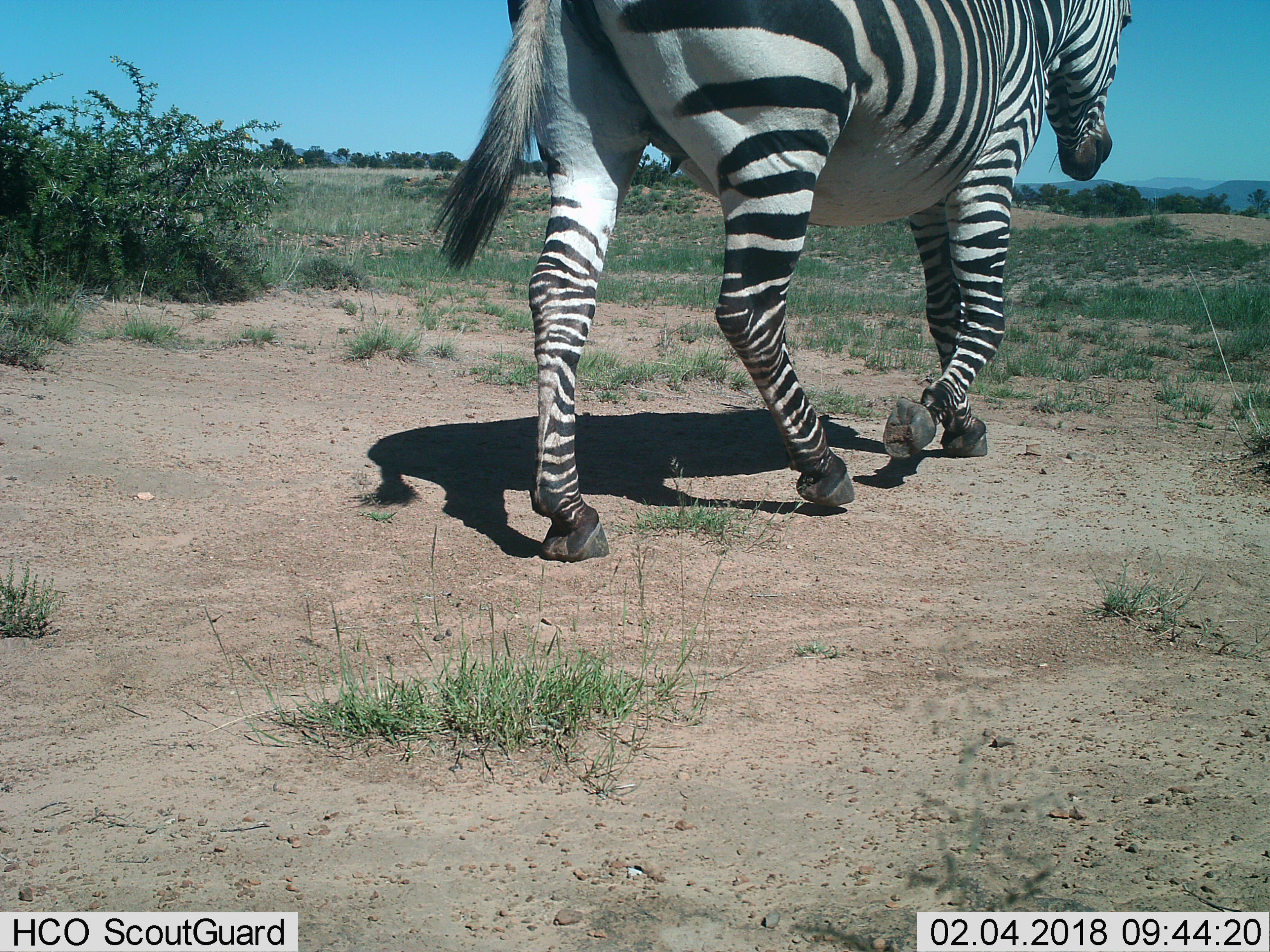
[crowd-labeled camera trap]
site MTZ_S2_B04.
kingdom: Animalia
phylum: Chordata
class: Mammalia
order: Perissodactyla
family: Equidae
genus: Equus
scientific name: Equus zebra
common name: mountain zebra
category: zebramountain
Zebramountain (mountain zebra) (Equus zebra), count 1. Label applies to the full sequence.